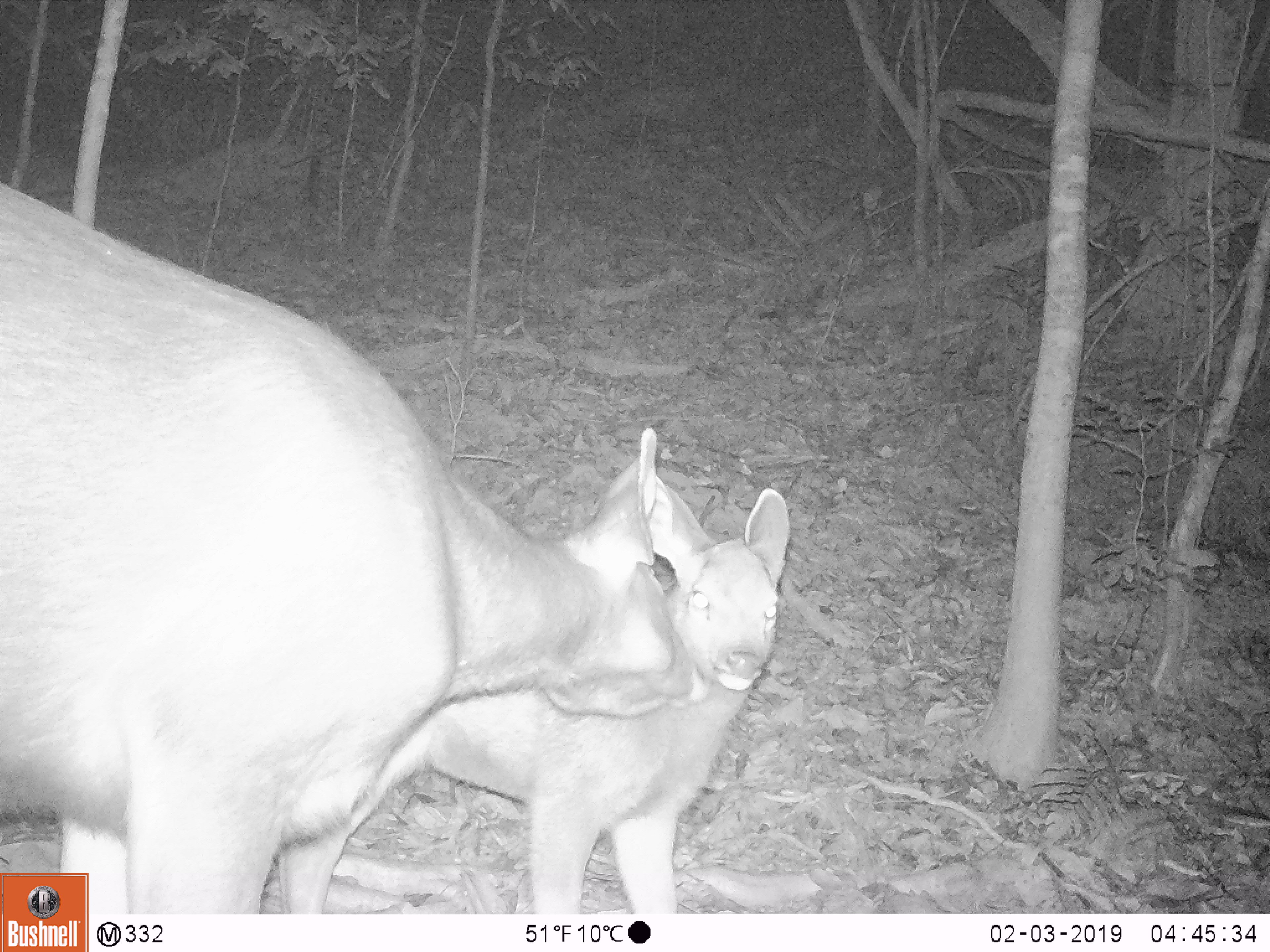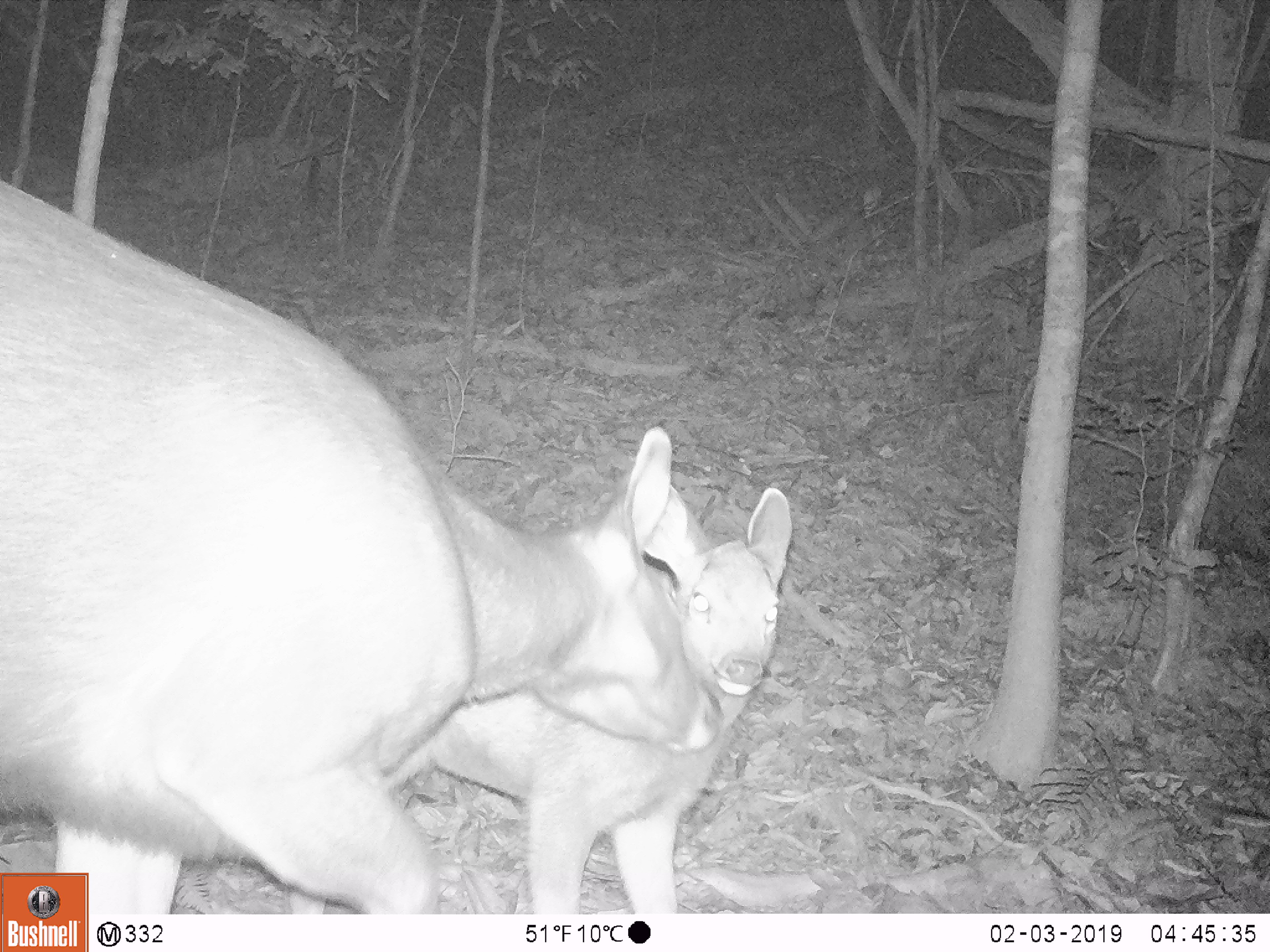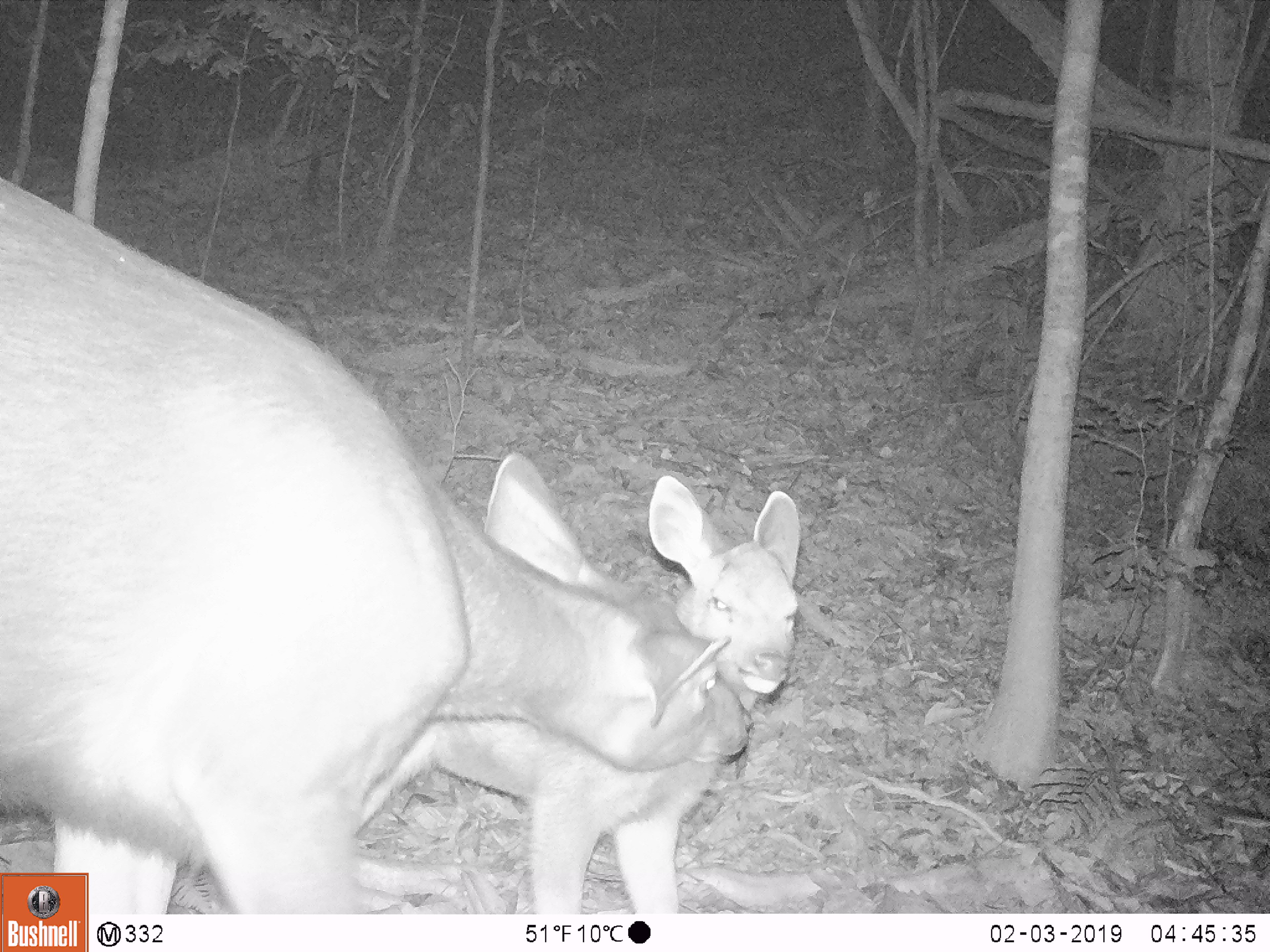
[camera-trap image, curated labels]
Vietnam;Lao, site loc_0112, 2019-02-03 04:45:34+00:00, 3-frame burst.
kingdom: Animalia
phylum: Chordata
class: Mammalia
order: Artiodactyla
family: Cervidae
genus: Rusa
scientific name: Rusa unicolor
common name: sambar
Sambar (Rusa unicolor). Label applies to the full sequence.